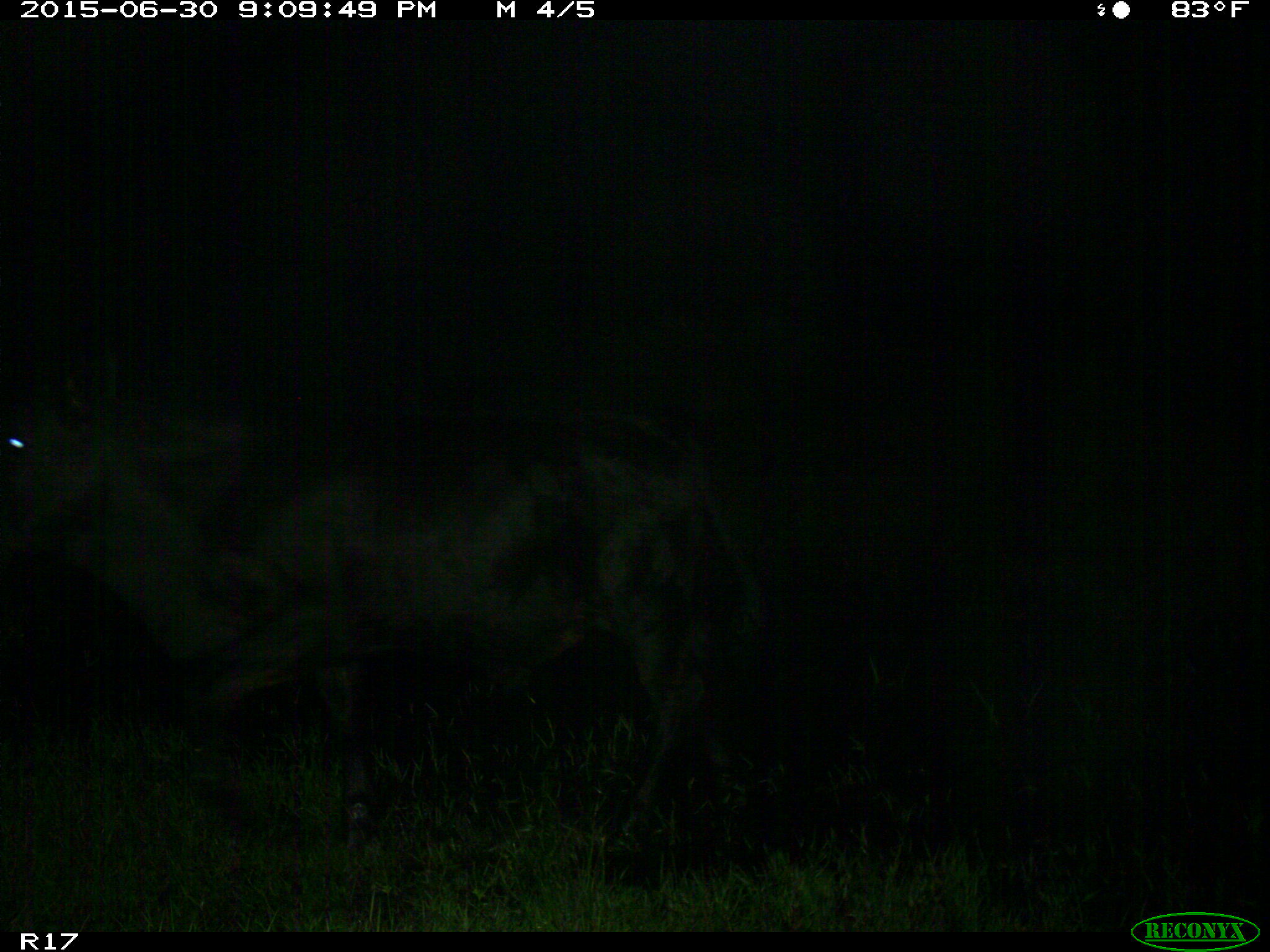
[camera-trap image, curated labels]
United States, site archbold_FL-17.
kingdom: Animalia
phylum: Chordata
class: Mammalia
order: Artiodactyla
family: Bovidae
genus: Bos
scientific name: Bos taurus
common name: domestic cow